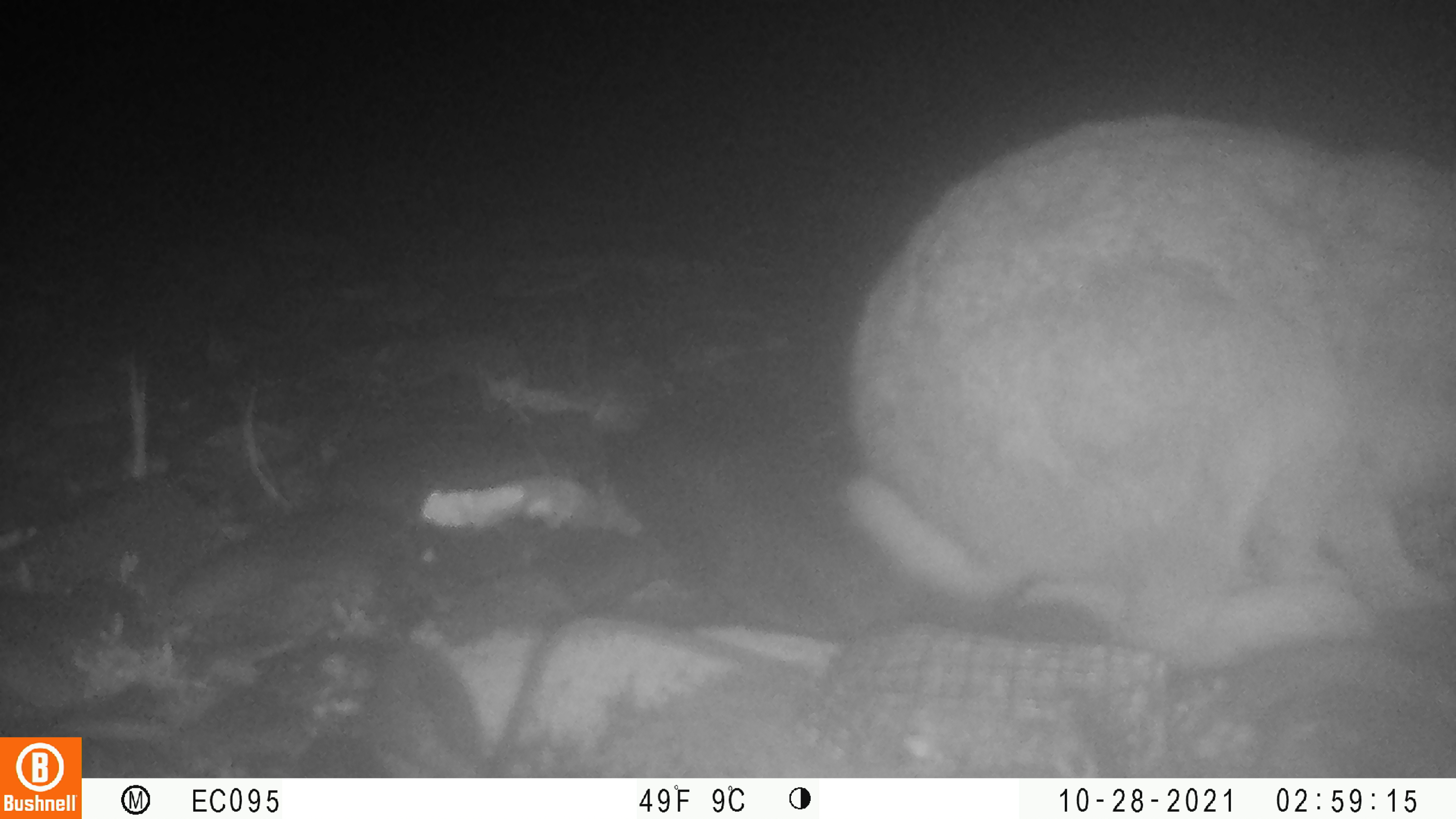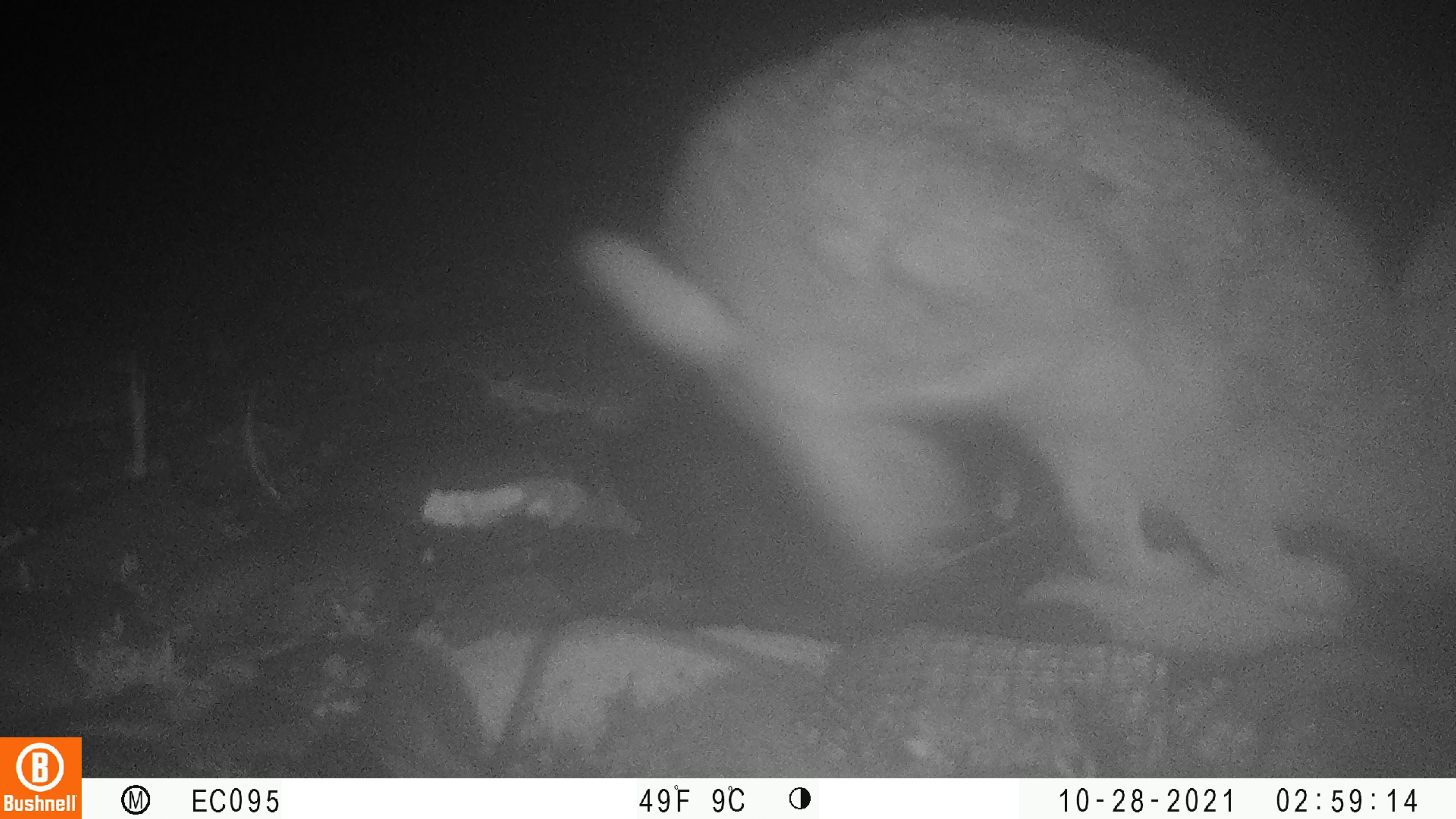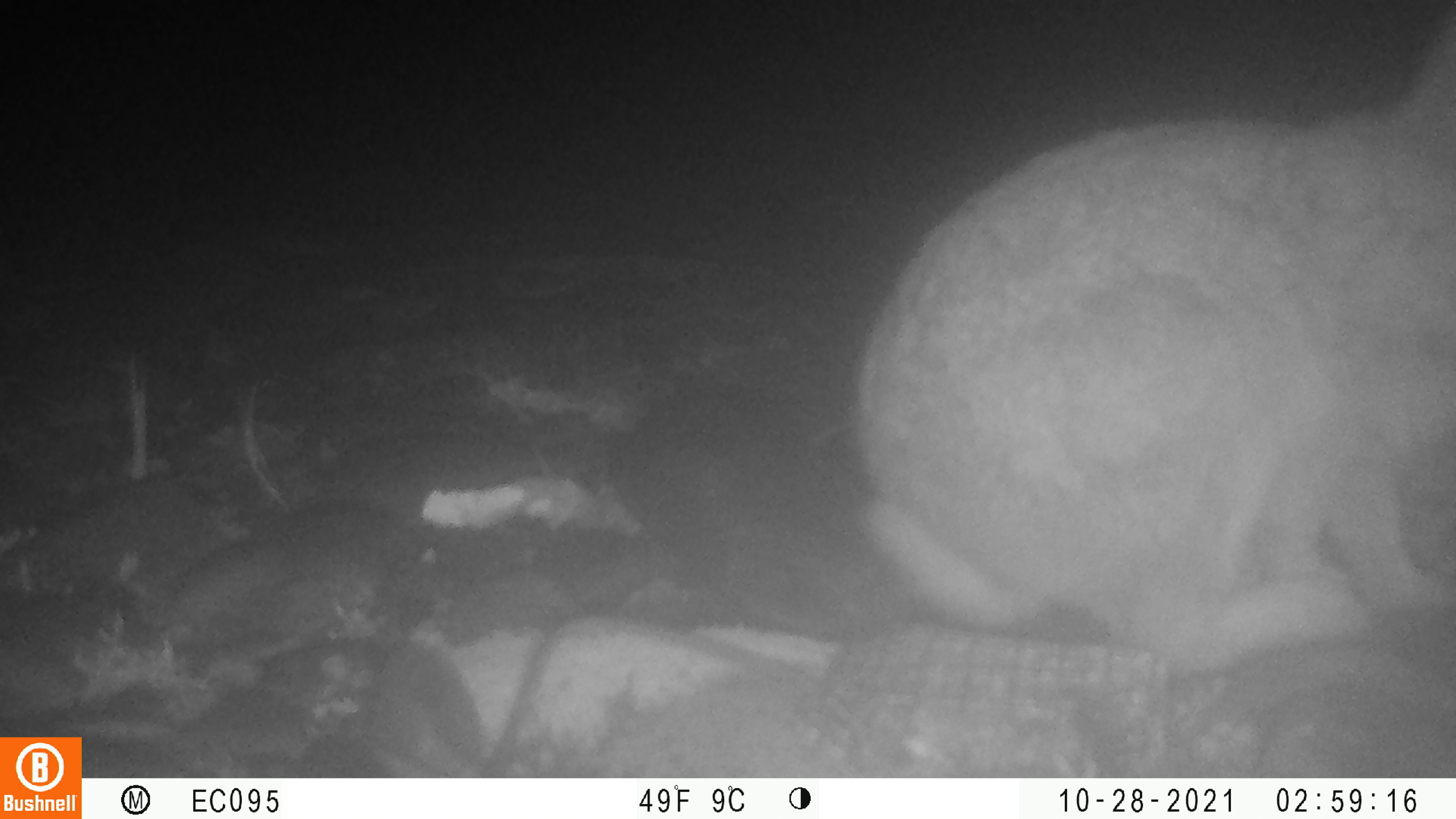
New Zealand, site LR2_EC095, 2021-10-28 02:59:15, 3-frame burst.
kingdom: Animalia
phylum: Chordata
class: Mammalia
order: Lagomorpha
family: Leporidae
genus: Oryctolagus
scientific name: Oryctolagus cuniculus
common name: european rabbit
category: rabbit